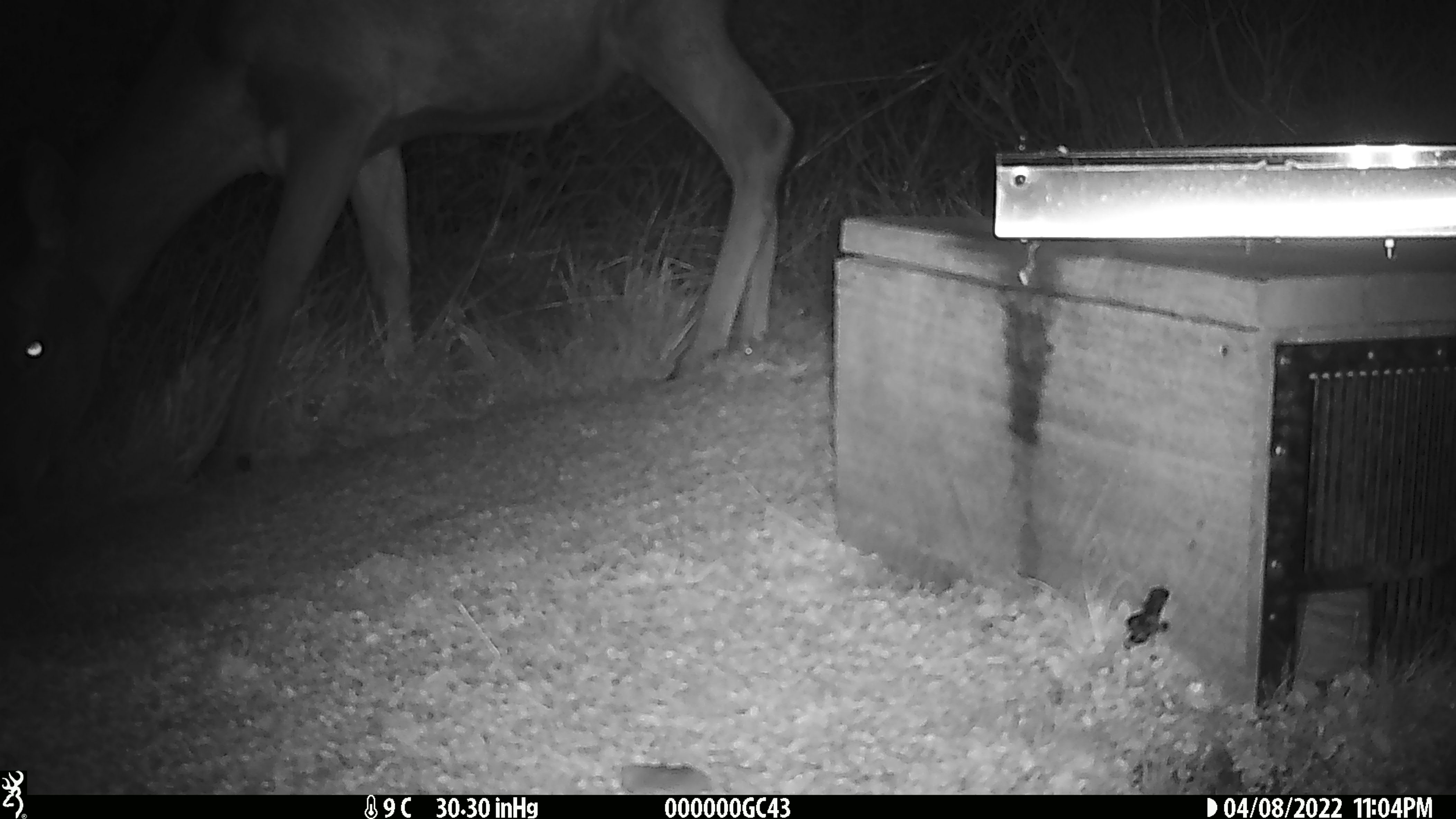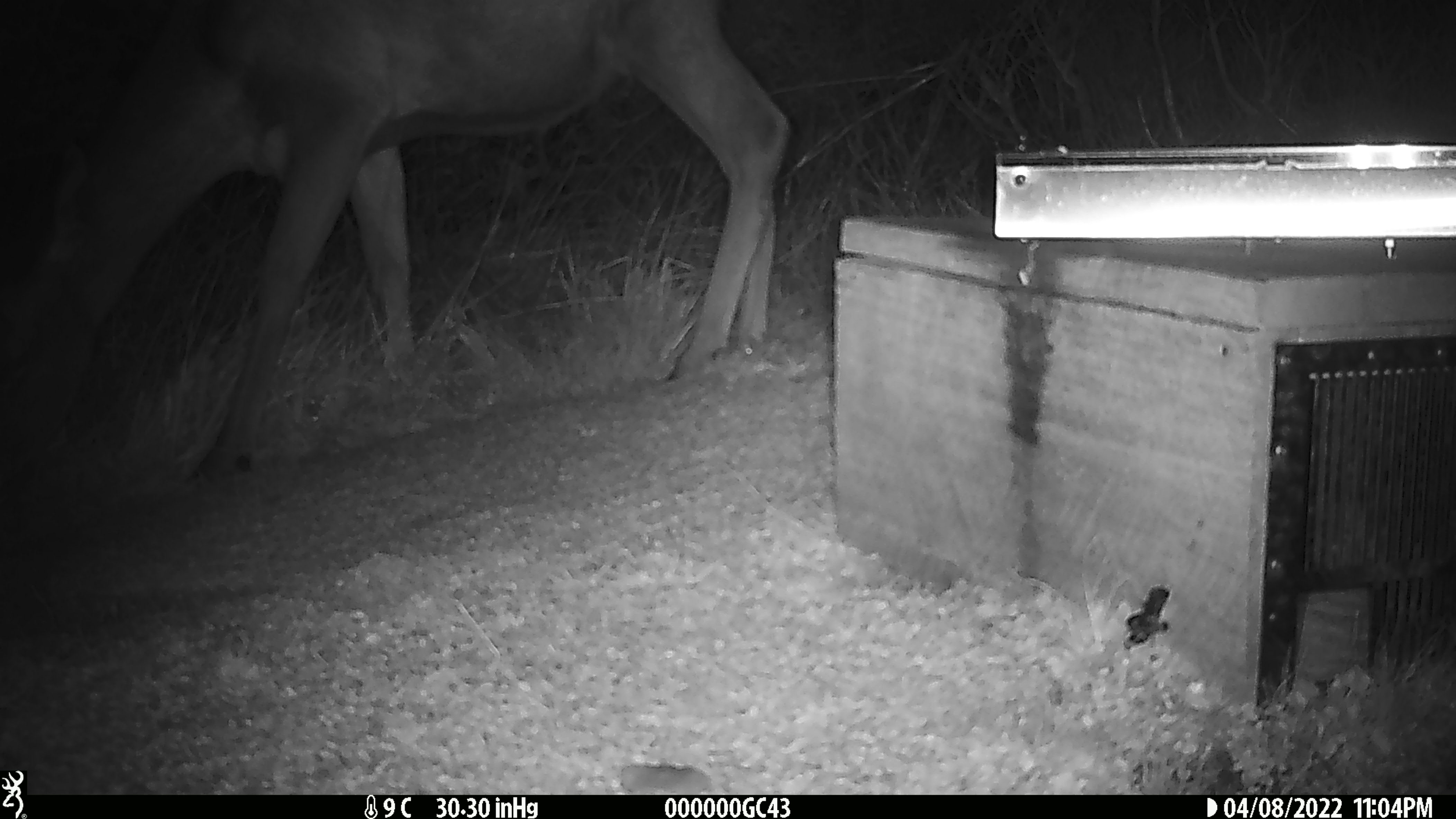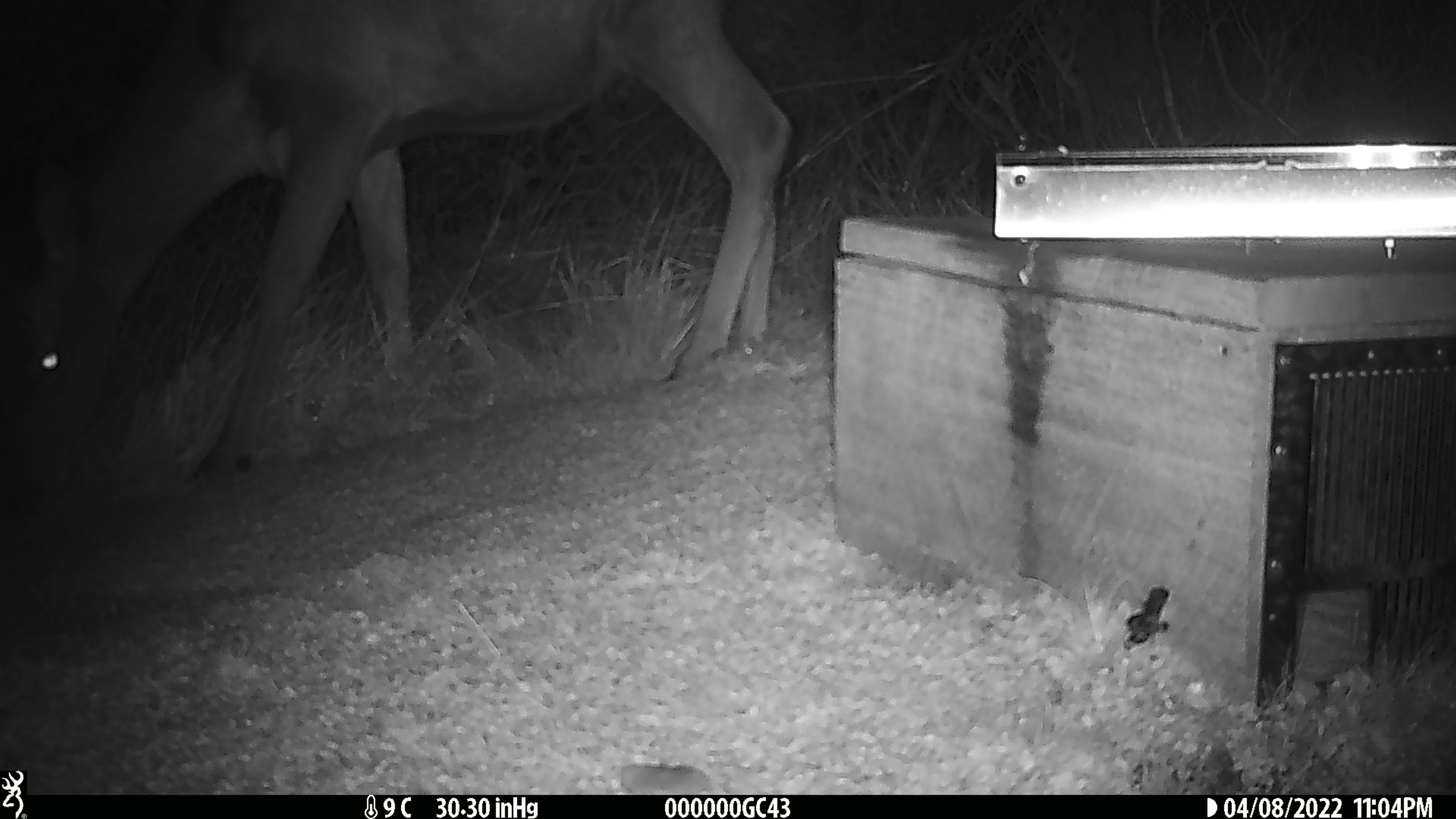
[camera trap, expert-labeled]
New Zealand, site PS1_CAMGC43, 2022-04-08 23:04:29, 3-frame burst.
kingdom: Animalia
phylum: Chordata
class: Mammalia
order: Artiodactyla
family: Cervidae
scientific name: Cervidae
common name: deer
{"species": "deer (Cervidae)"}